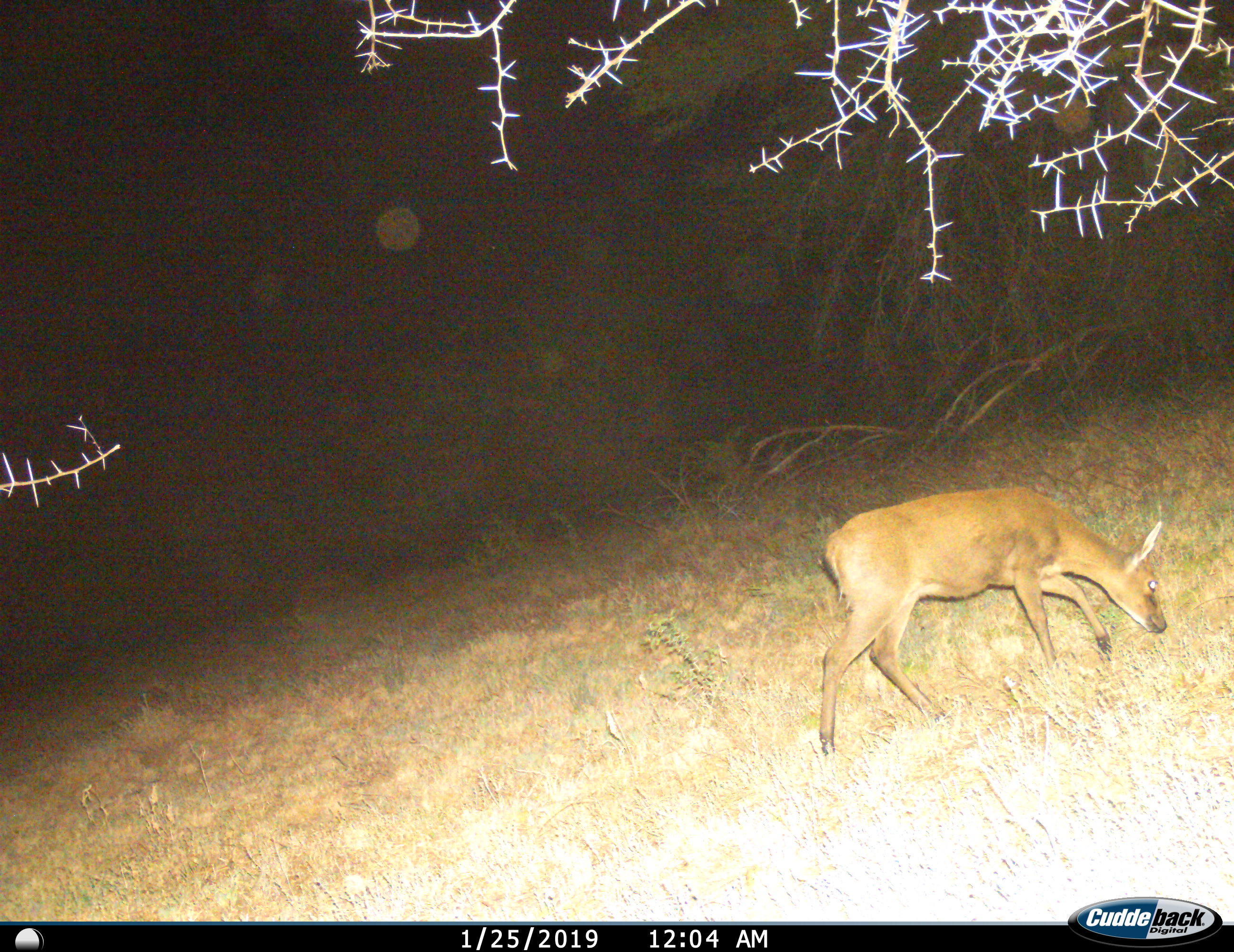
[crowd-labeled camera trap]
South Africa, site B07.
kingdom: Animalia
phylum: Chordata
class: Mammalia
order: Artiodactyla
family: Bovidae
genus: Sylvicapra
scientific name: Sylvicapra grimmia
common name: common grey duiker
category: duikercommongrey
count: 1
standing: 0%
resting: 17%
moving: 50%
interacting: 0%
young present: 0%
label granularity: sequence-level